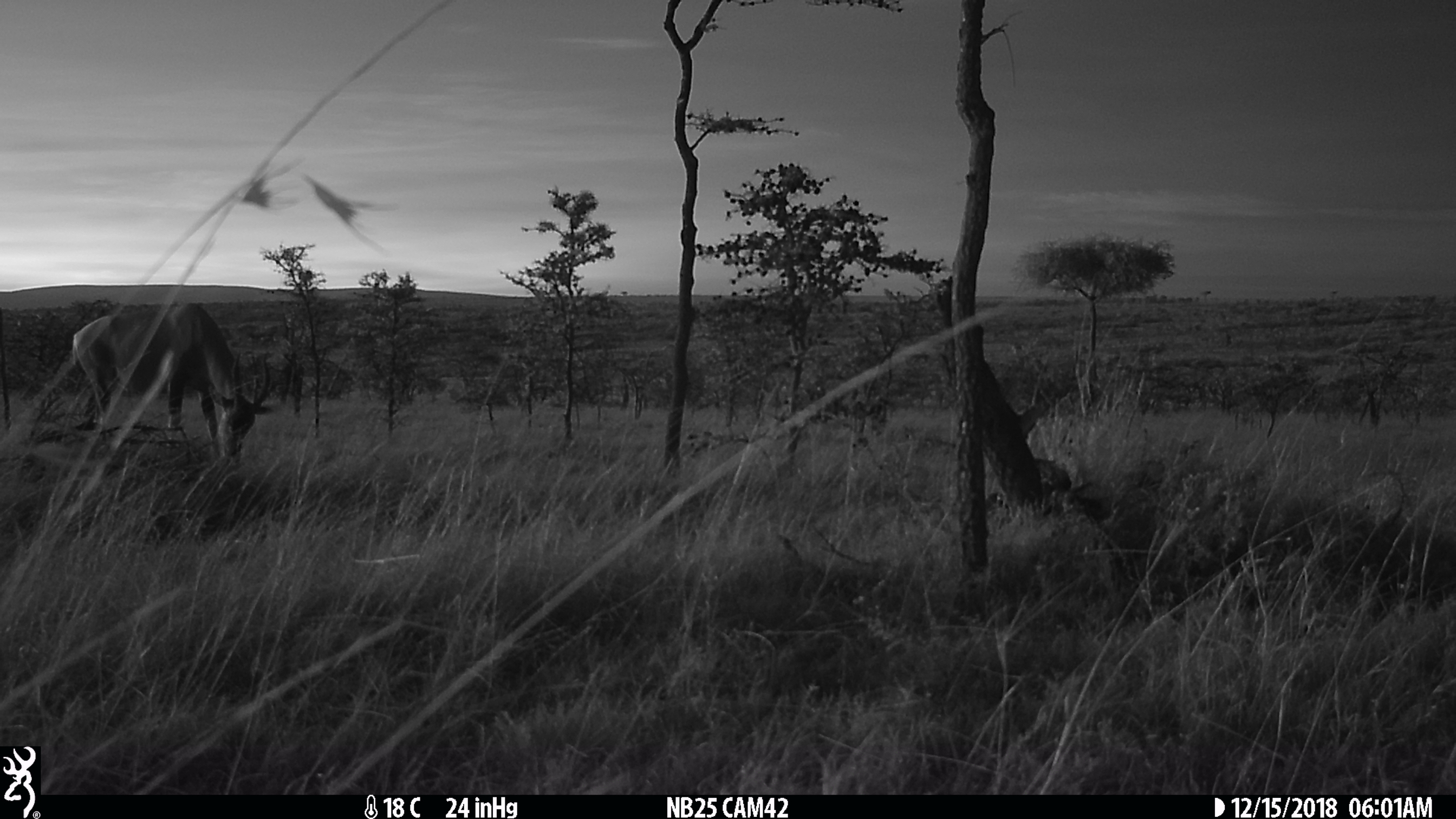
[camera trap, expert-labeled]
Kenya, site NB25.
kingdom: Animalia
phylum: Chordata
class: Mammalia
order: Artiodactyla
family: Bovidae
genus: Damaliscus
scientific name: Damaliscus lunatus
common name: topi